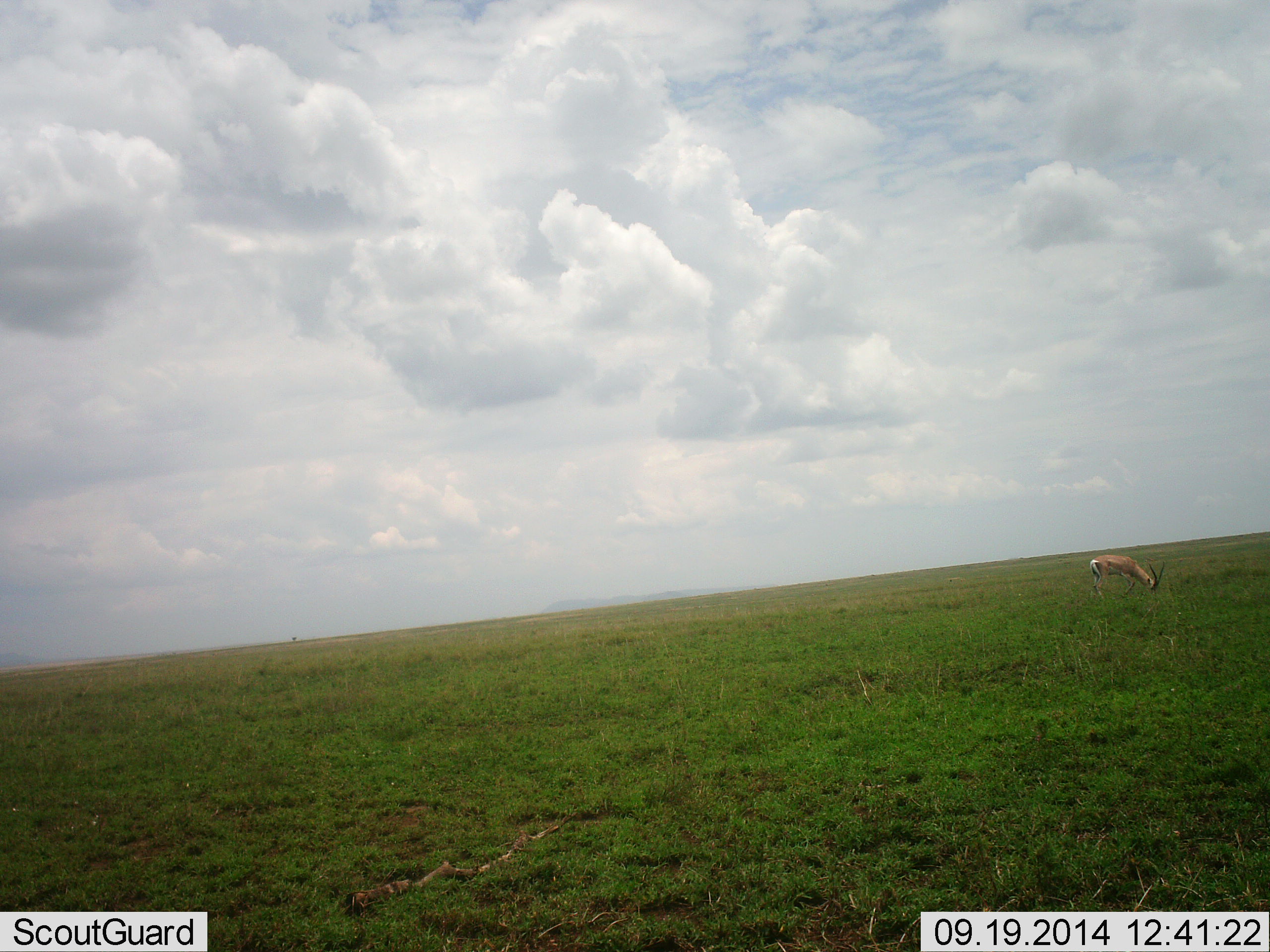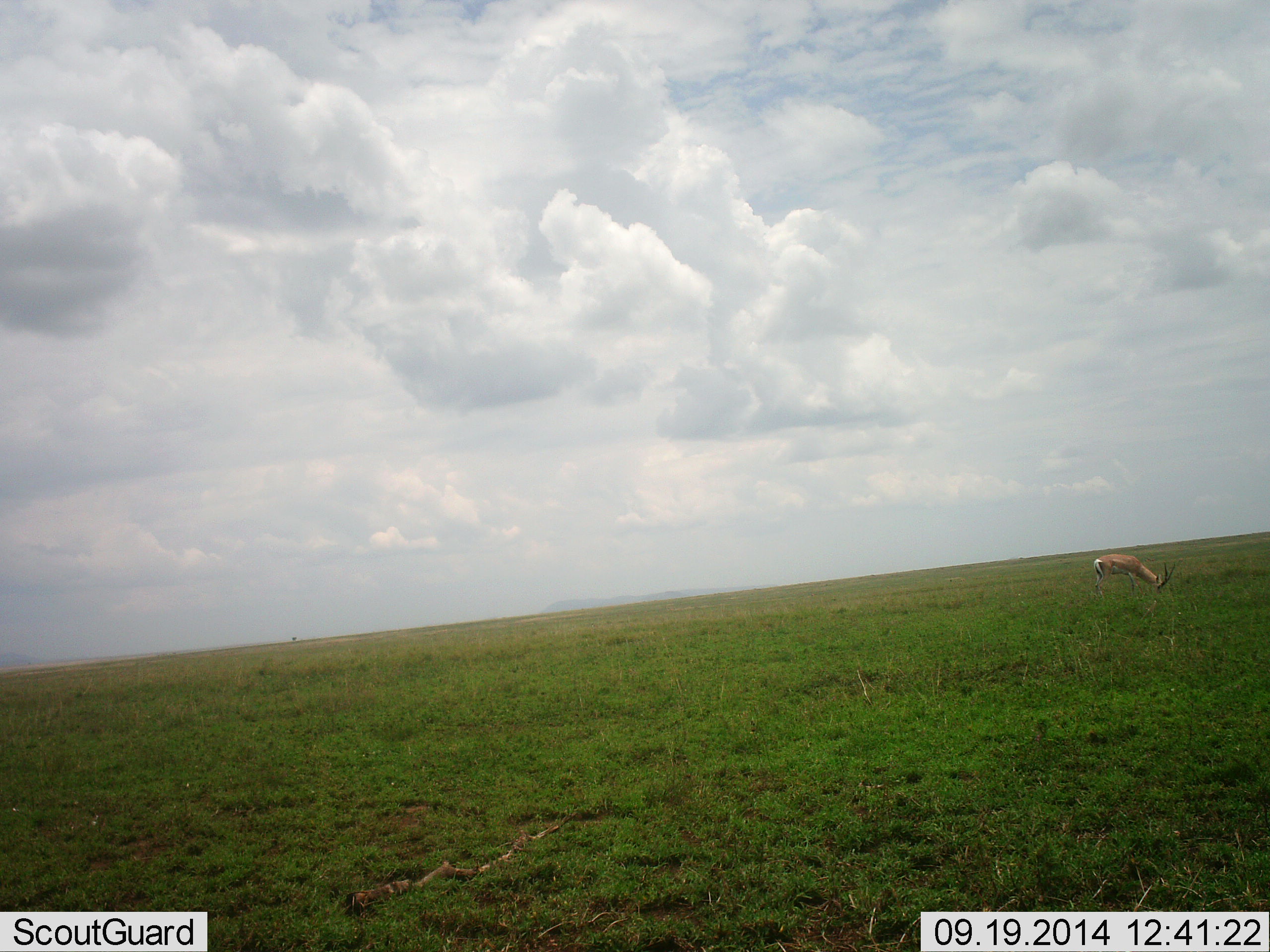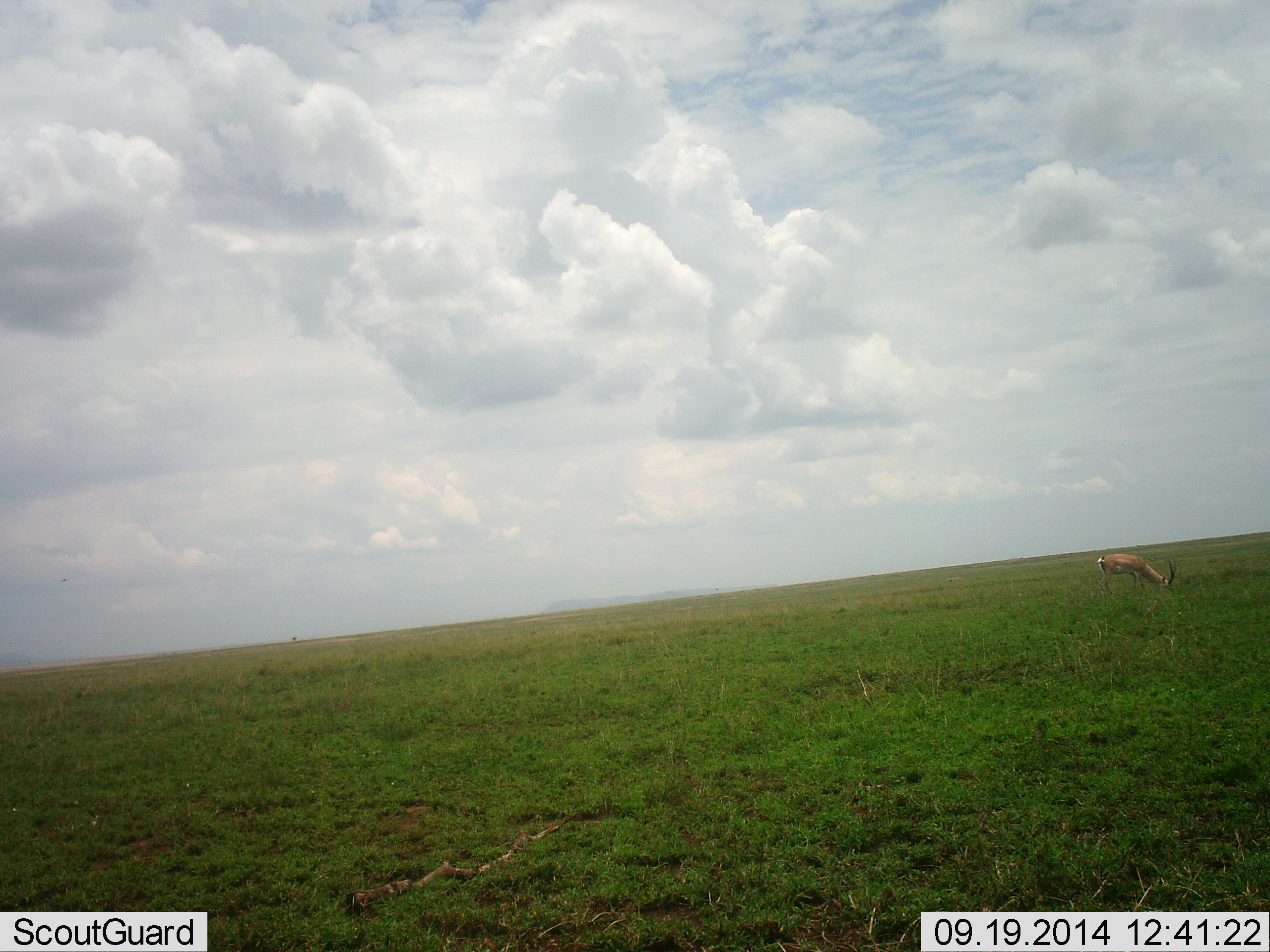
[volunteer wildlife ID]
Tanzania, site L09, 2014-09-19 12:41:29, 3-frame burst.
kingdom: Animalia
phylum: Chordata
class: Mammalia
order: Artiodactyla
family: Bovidae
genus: Nanger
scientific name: Nanger granti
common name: grant's gazelle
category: gazellegrants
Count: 1.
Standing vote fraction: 20%.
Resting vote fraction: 0%.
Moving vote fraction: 0%.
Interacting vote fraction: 0%.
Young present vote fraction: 0%.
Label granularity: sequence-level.